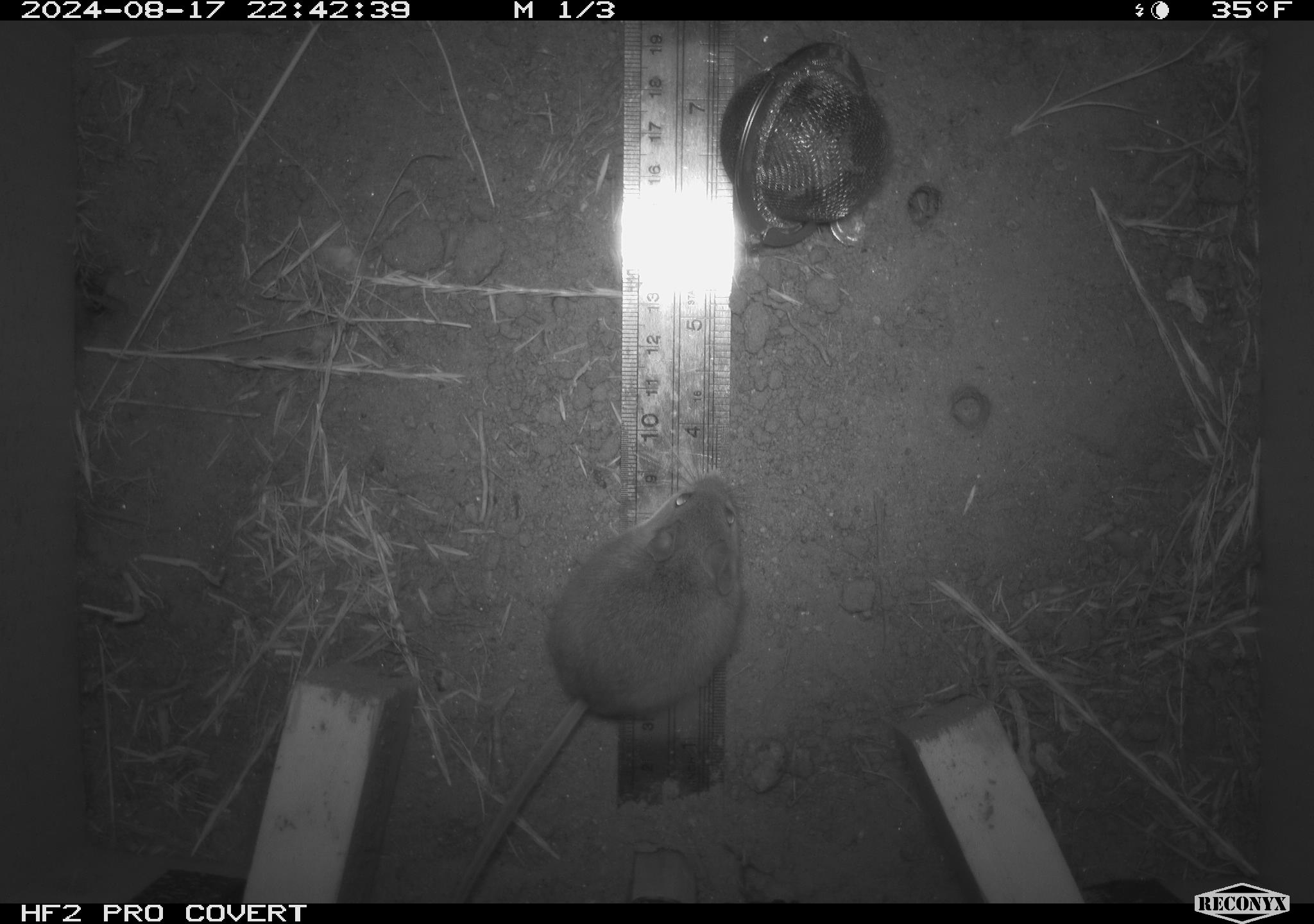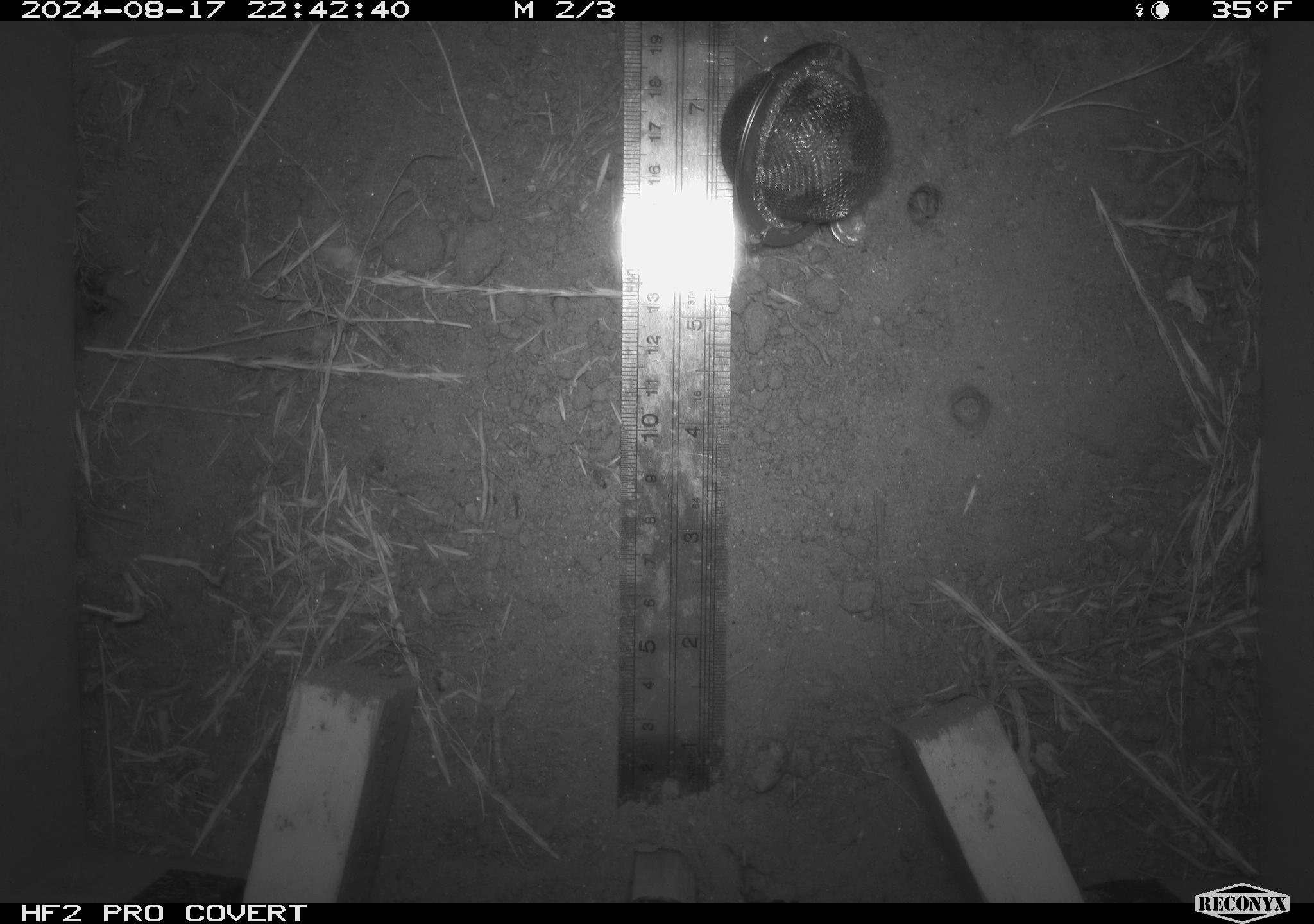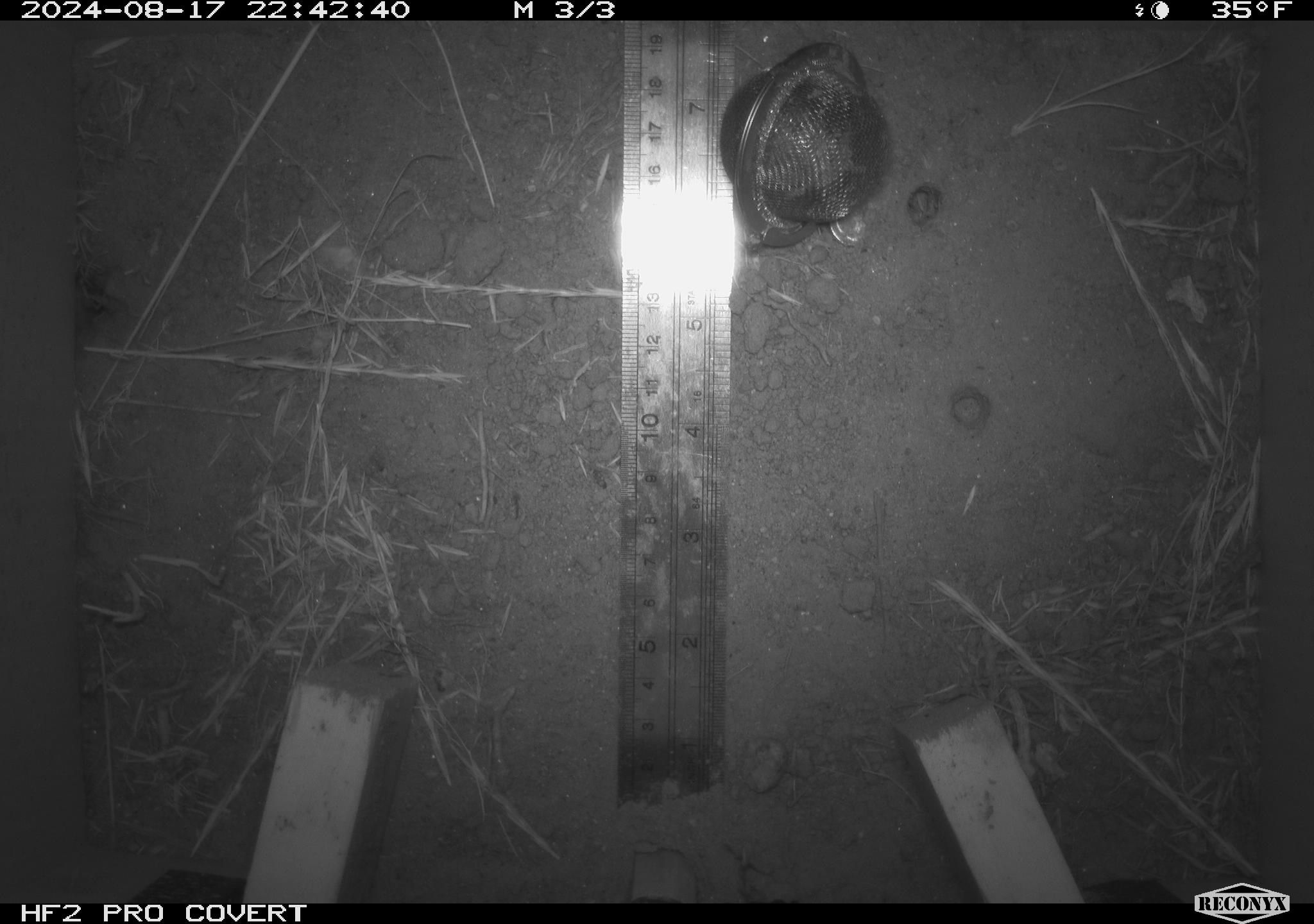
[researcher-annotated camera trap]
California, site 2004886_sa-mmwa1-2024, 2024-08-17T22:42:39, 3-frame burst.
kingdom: Animalia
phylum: Chordata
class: Mammalia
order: Rodentia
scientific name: Rodentia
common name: mouse species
Mouse species (Rodentia).